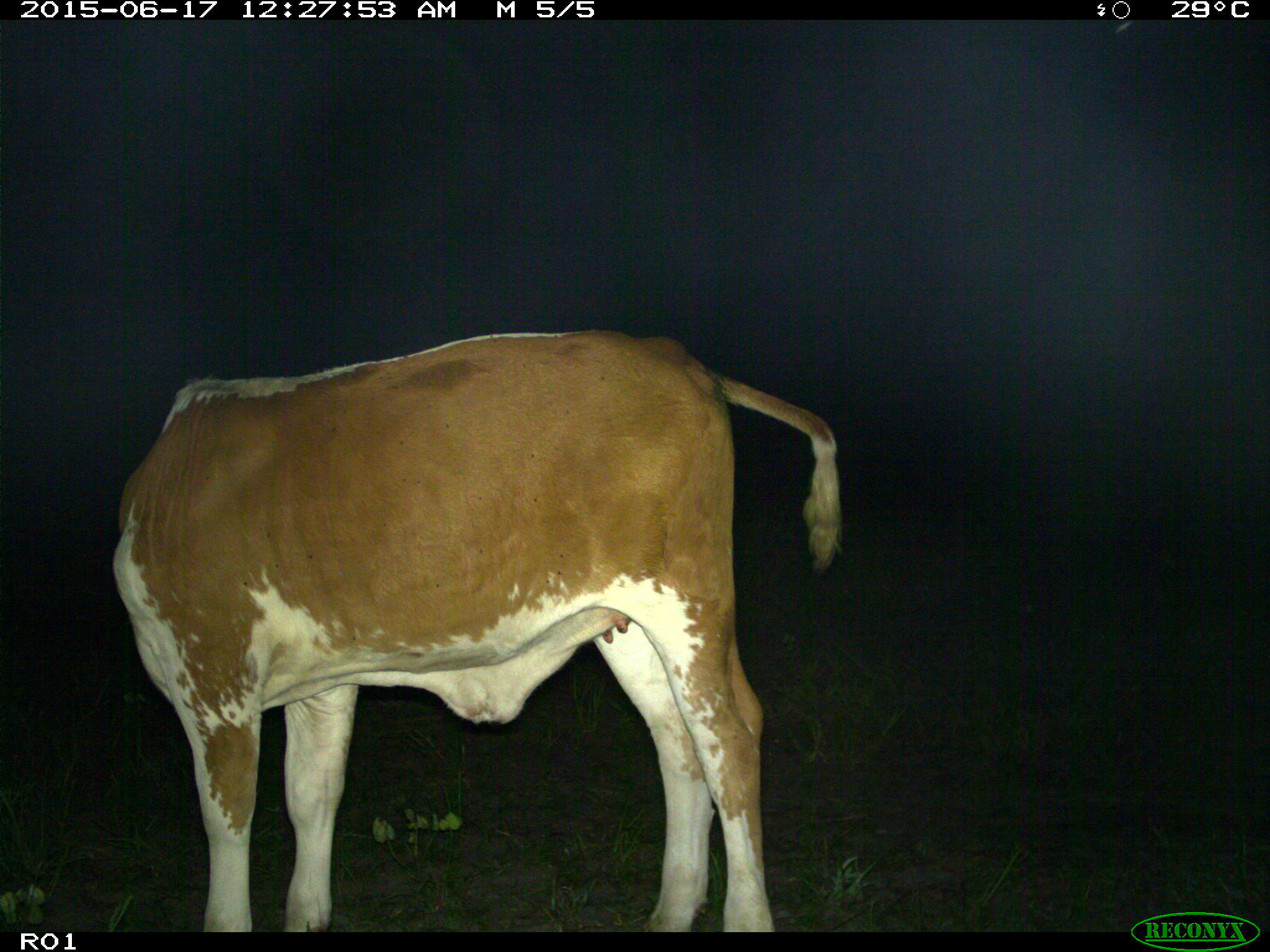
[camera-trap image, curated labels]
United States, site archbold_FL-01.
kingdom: Animalia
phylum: Chordata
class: Mammalia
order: Artiodactyla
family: Bovidae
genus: Bos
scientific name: Bos taurus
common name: domestic cow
Bos taurus (domestic cow).